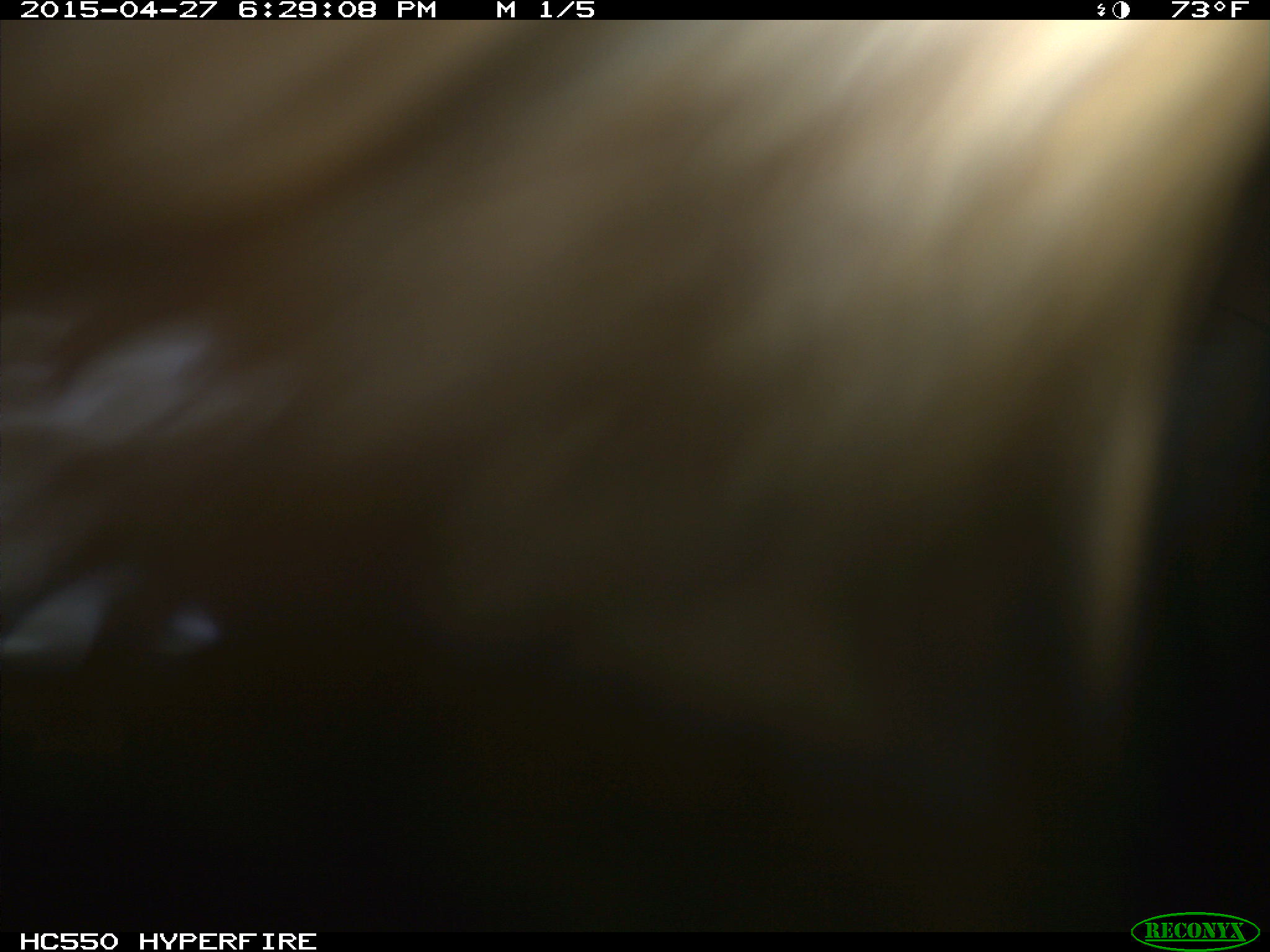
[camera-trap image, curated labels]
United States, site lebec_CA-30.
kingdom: Animalia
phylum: Chordata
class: Mammalia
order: Artiodactyla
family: Bovidae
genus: Bos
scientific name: Bos taurus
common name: domestic cow